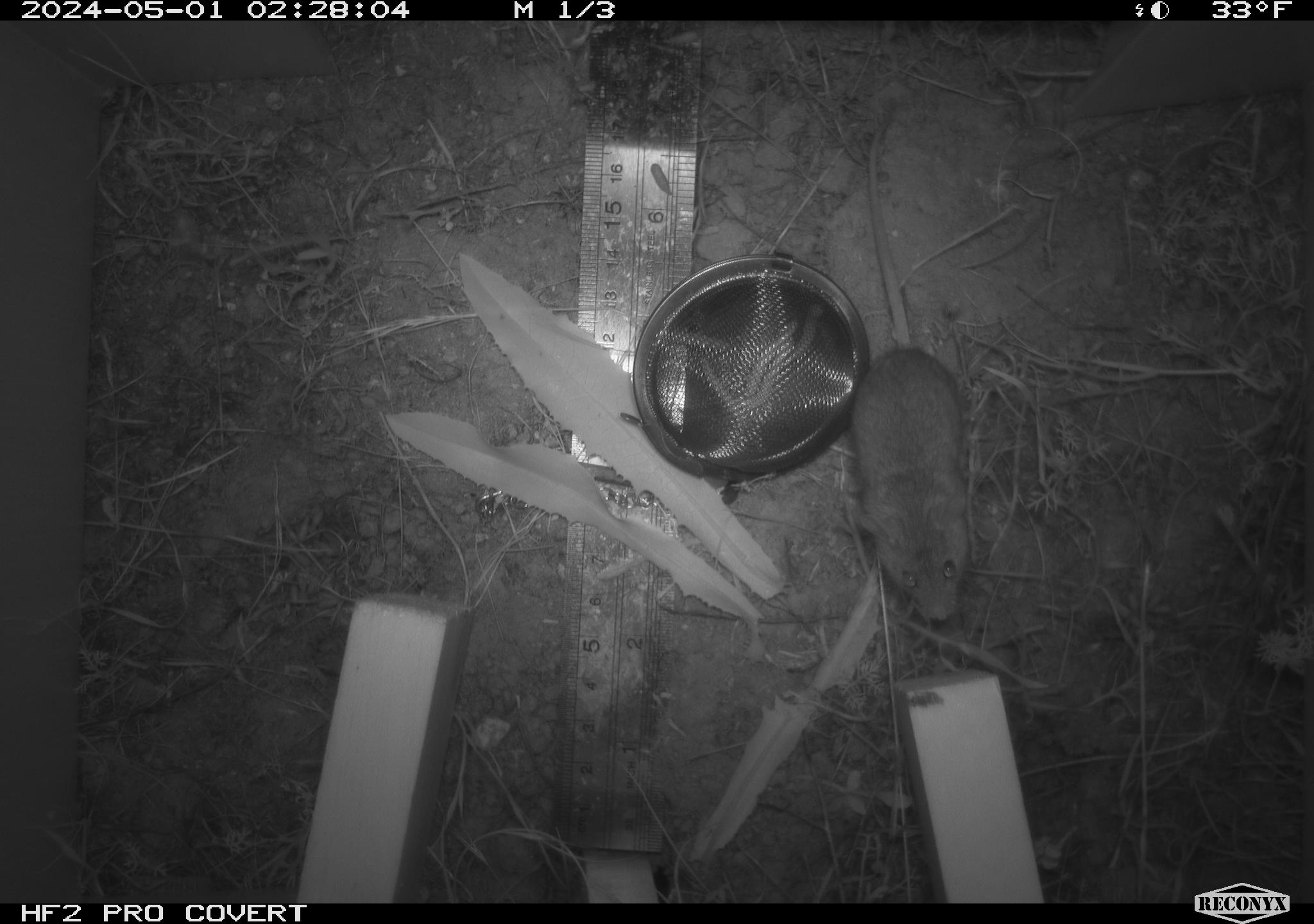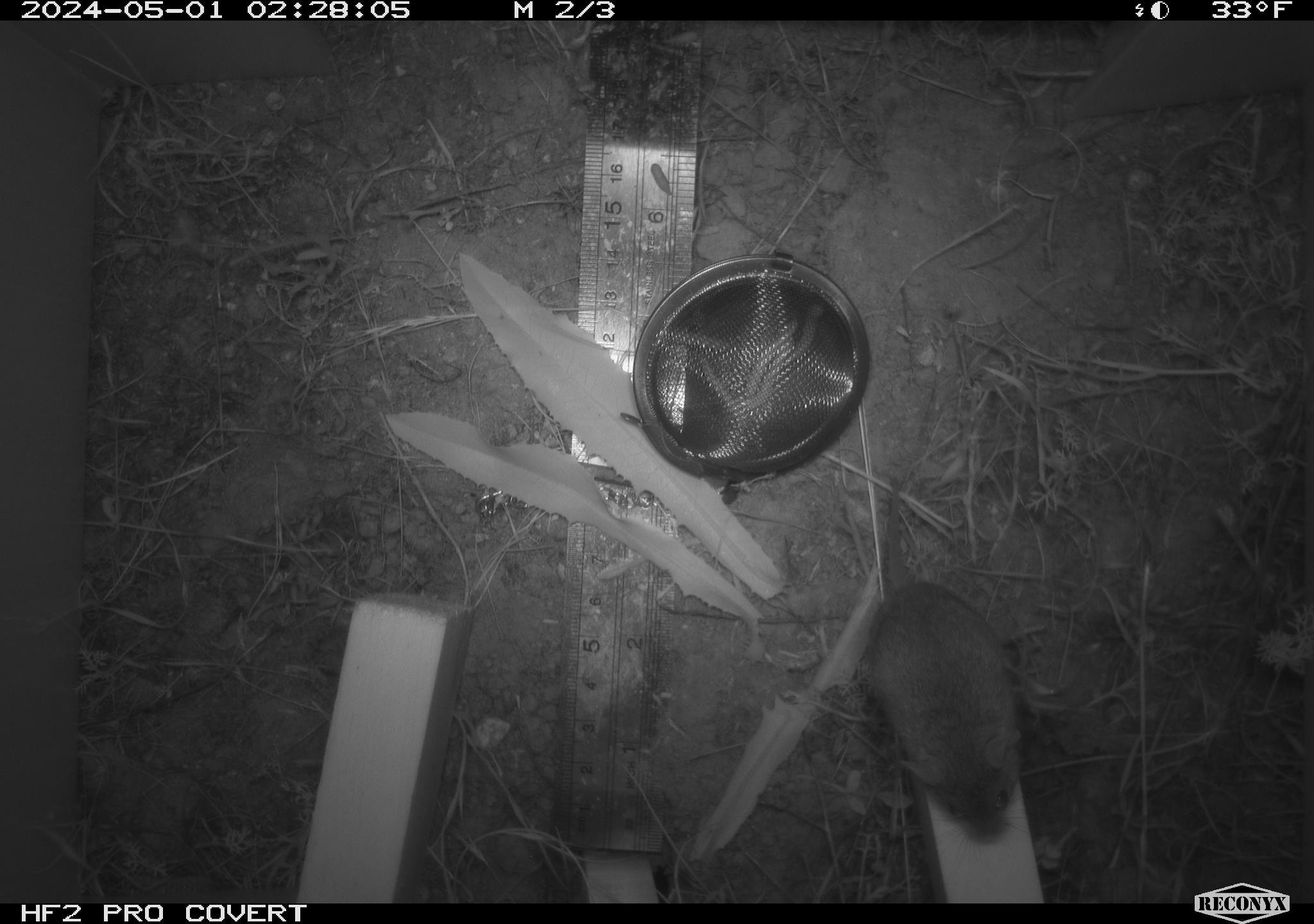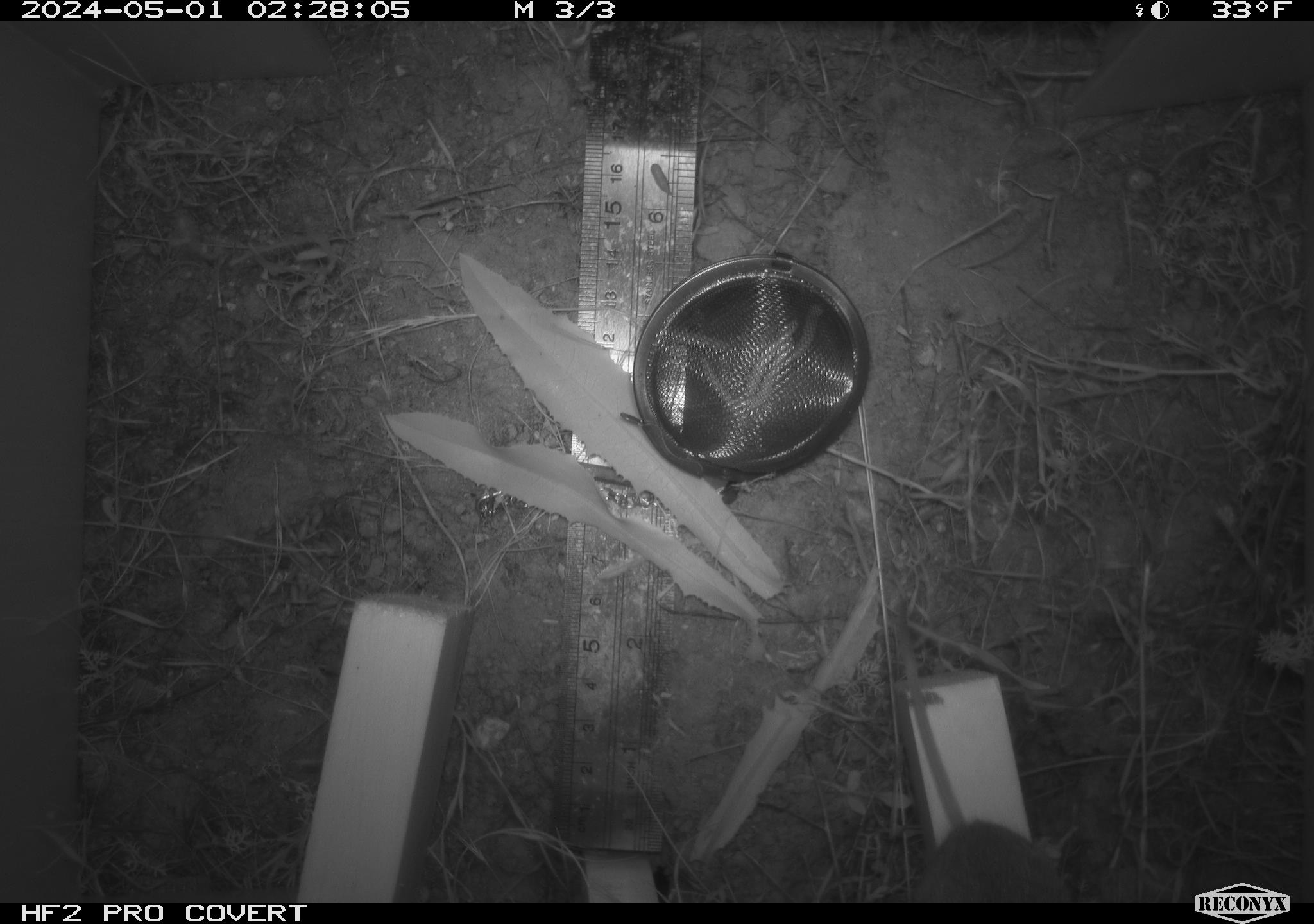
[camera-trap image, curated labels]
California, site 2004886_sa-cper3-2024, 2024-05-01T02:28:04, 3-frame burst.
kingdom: Animalia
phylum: Chordata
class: Mammalia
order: Rodentia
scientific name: Rodentia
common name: rodent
Rodent (Rodentia).